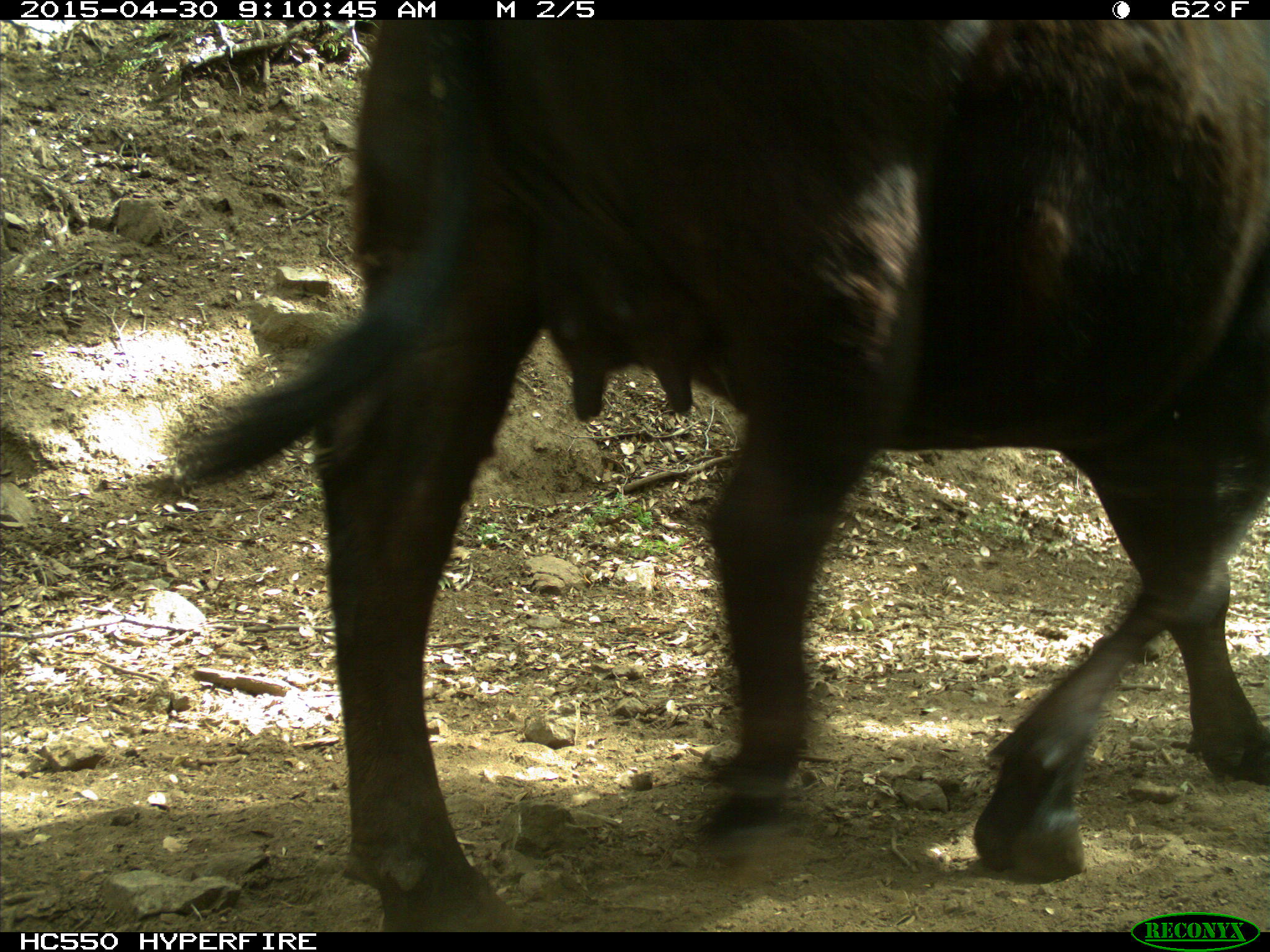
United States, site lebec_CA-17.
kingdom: Animalia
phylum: Chordata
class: Mammalia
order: Artiodactyla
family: Bovidae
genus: Bos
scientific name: Bos taurus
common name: domestic cow